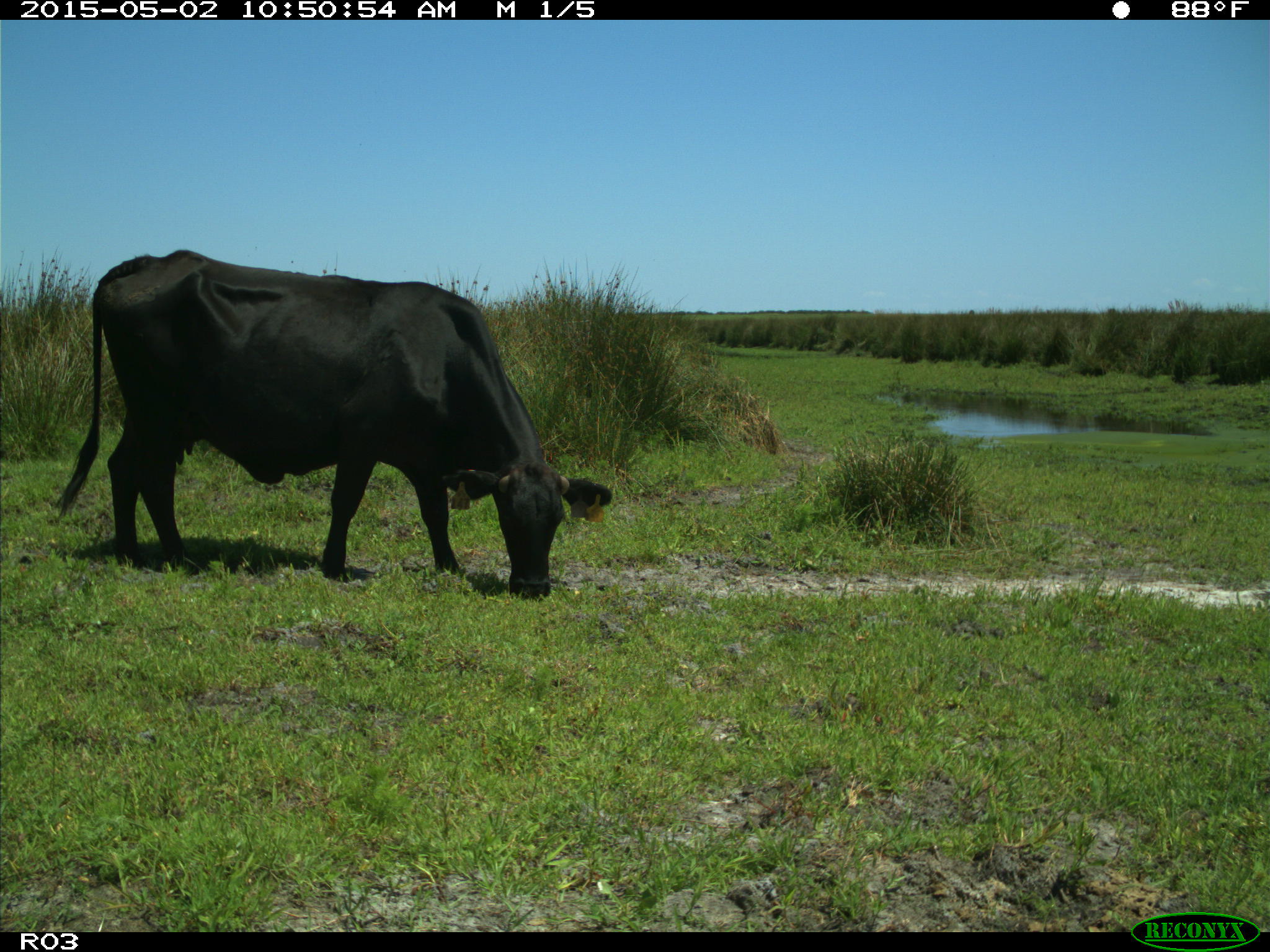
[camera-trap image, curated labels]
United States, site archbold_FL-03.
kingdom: Animalia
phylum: Chordata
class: Mammalia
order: Artiodactyla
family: Bovidae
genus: Bos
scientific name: Bos taurus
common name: domestic cow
Bos taurus (domestic cow).